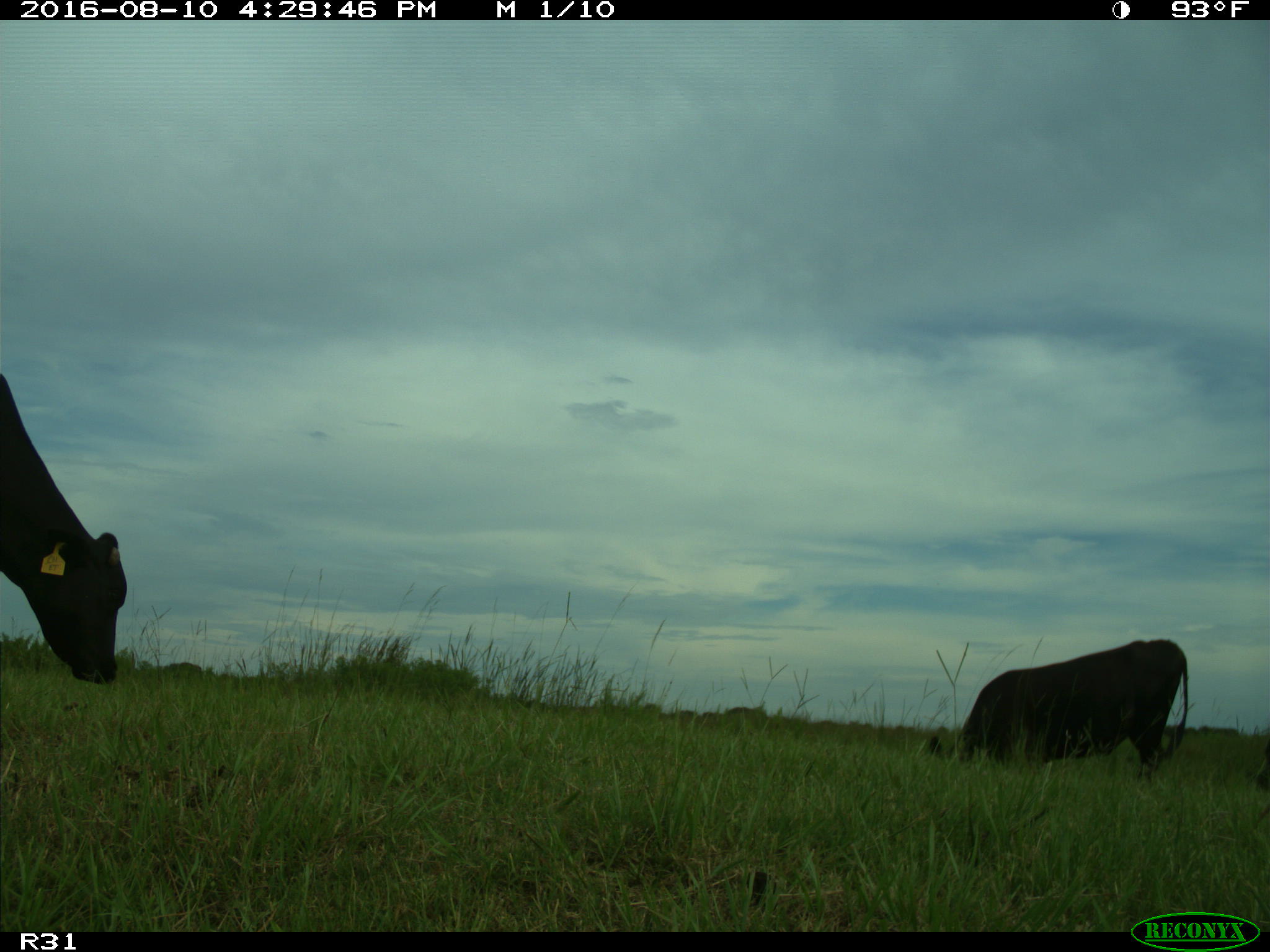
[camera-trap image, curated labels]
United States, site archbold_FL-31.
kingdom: Animalia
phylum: Chordata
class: Mammalia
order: Artiodactyla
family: Bovidae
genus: Bos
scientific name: Bos taurus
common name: domestic cow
Bos taurus (domestic cow).